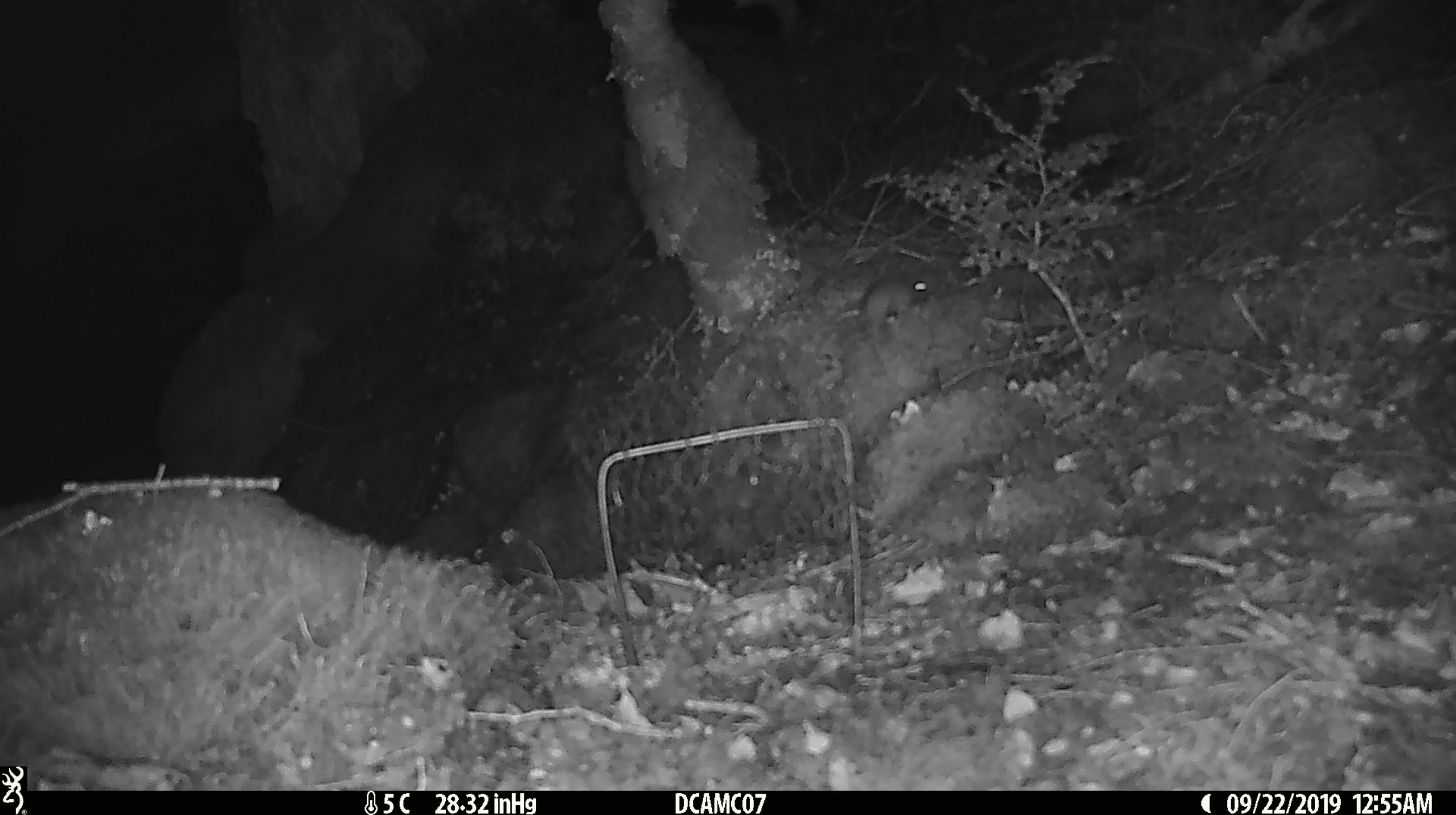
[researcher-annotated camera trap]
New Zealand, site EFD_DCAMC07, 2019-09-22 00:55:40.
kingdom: Animalia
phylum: Chordata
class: Mammalia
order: Rodentia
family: Muridae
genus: Mus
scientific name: Mus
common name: mouse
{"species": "mouse (Mus)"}